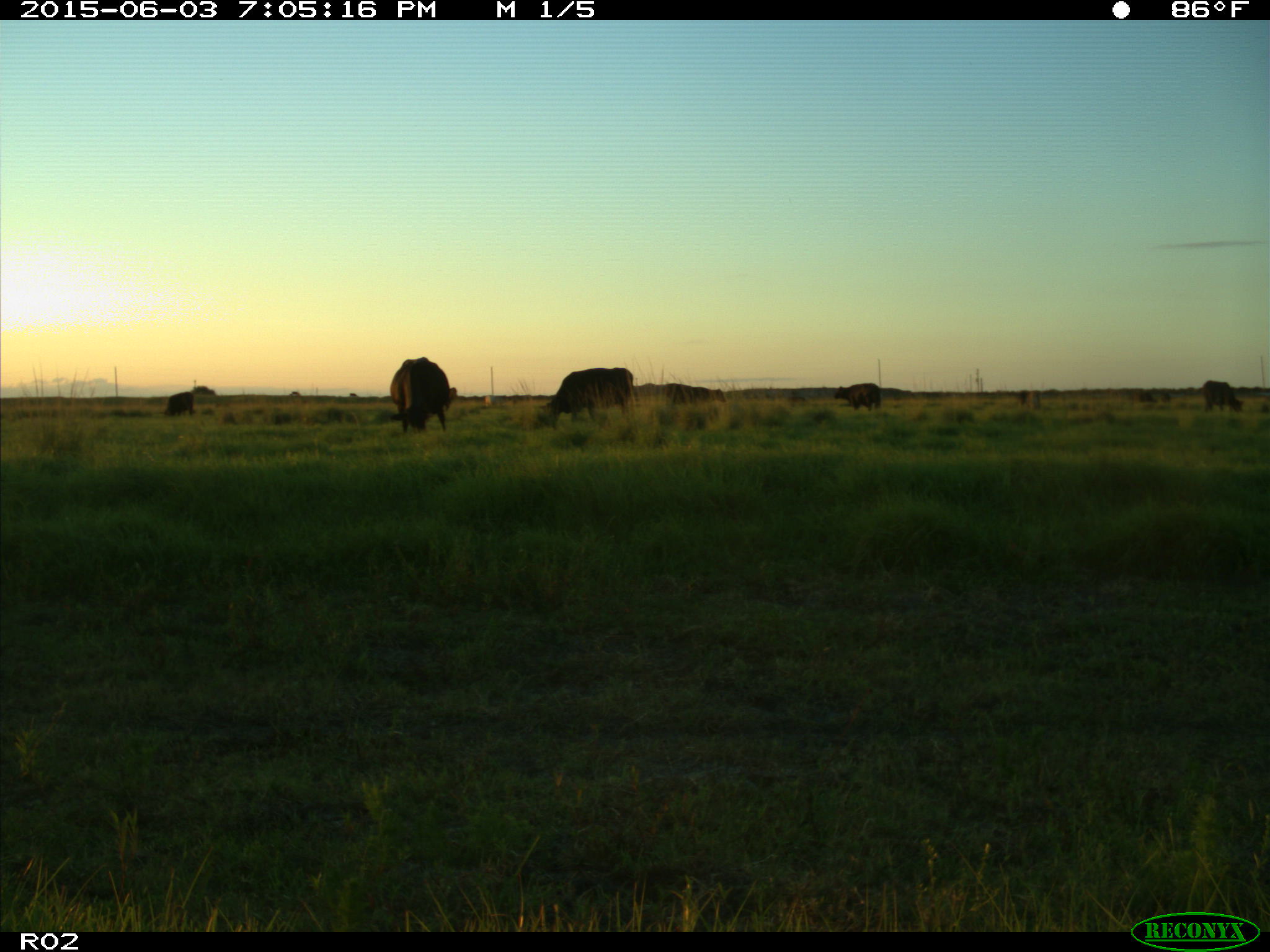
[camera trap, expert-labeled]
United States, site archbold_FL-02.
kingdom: Animalia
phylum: Chordata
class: Mammalia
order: Artiodactyla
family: Bovidae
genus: Bos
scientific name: Bos taurus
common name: domestic cow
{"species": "Bos taurus (domestic cow)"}